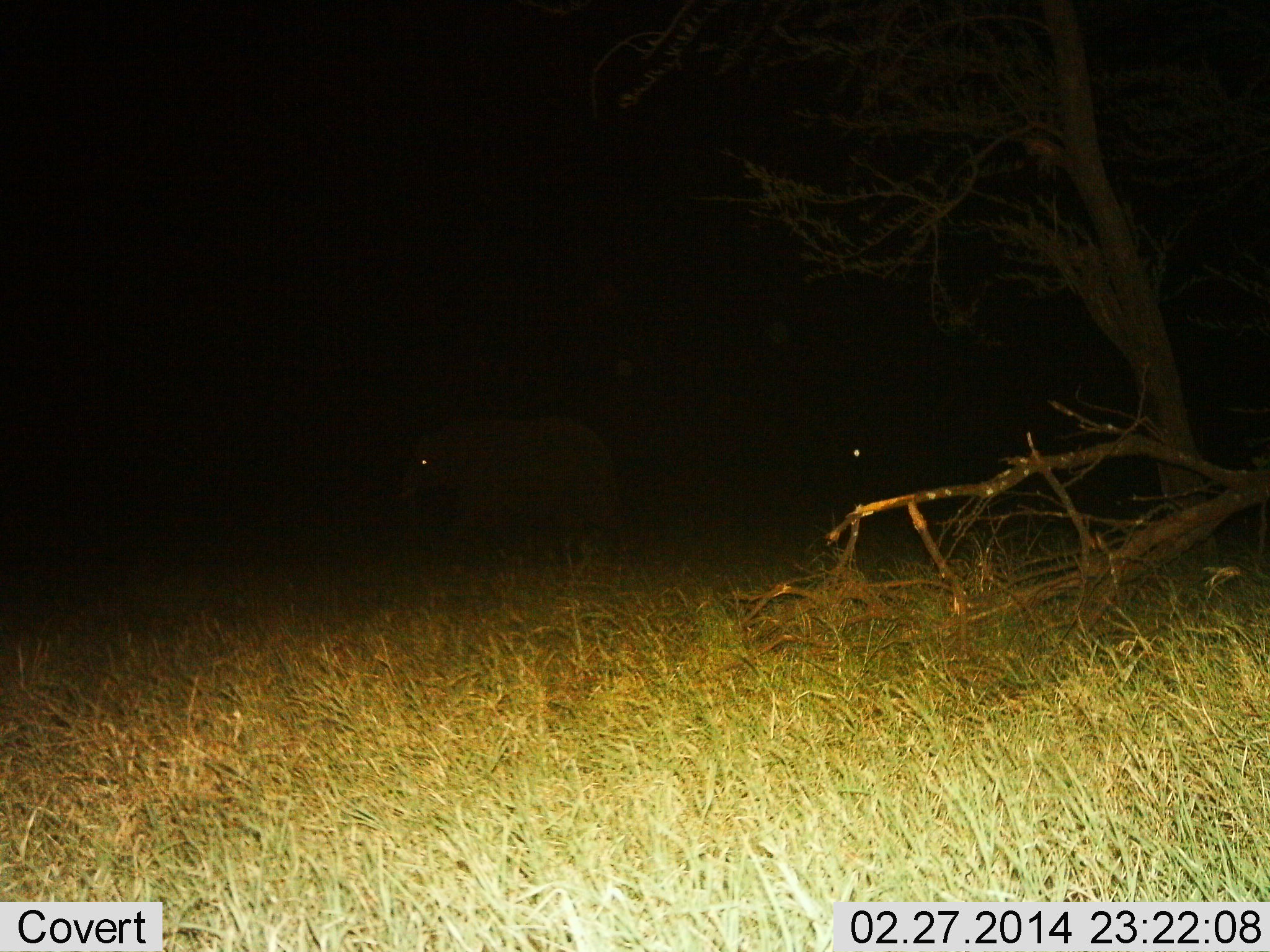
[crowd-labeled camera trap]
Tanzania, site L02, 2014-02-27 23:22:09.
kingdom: Animalia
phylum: Chordata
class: Mammalia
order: Proboscidea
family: Elephantidae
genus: Loxodonta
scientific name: Loxodonta africana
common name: african bush elephant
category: elephant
Elephant (african bush elephant) (Loxodonta africana), count 1. Behavior (volunteer vote fractions): standing 10%, resting 0%, moving 90%, interacting 0%. Young present (vote fraction): 0%. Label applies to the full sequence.